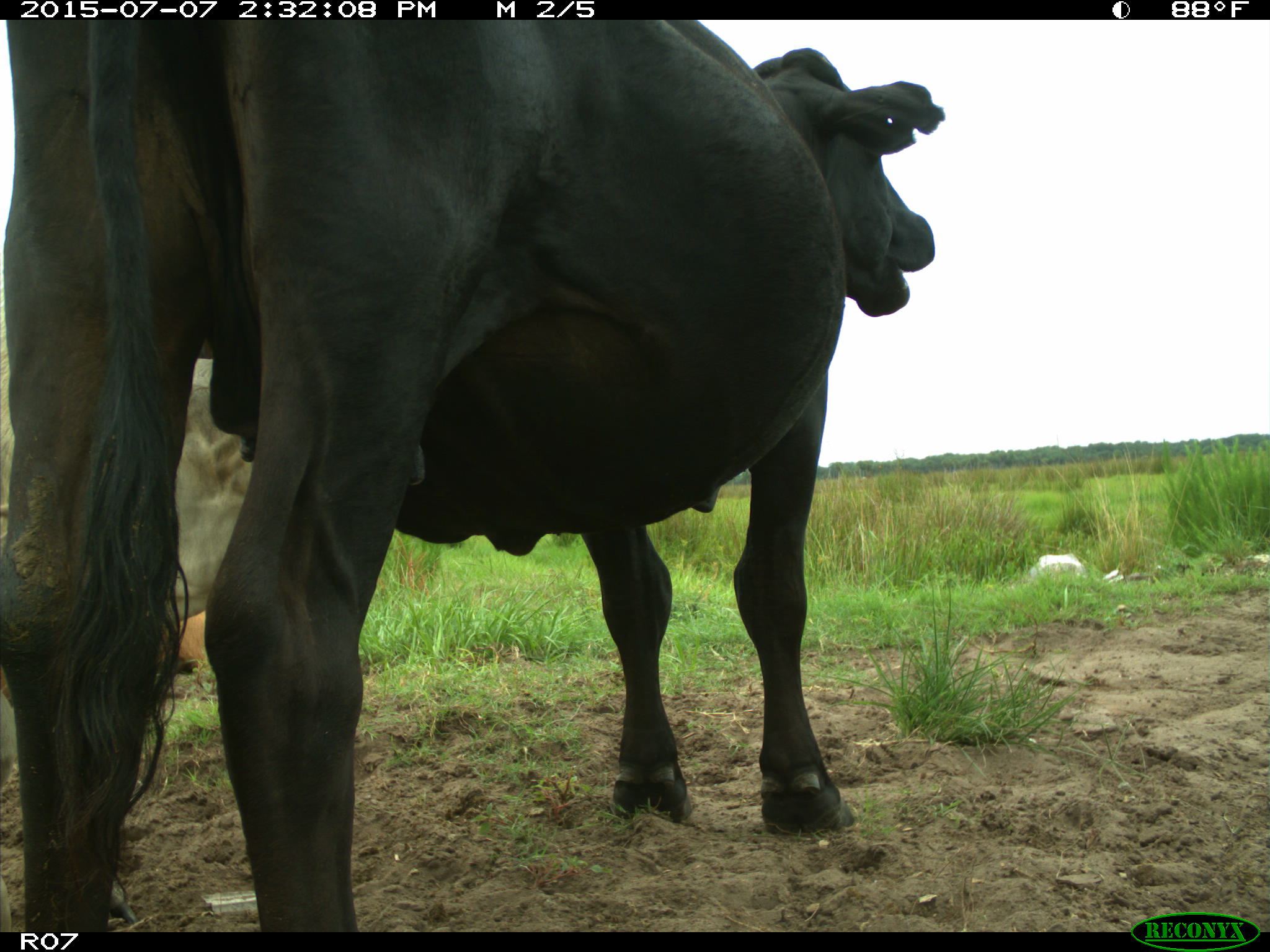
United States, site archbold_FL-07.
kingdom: Animalia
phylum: Chordata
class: Mammalia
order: Artiodactyla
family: Bovidae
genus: Bos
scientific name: Bos taurus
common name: domestic cow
Bos taurus (domestic cow).